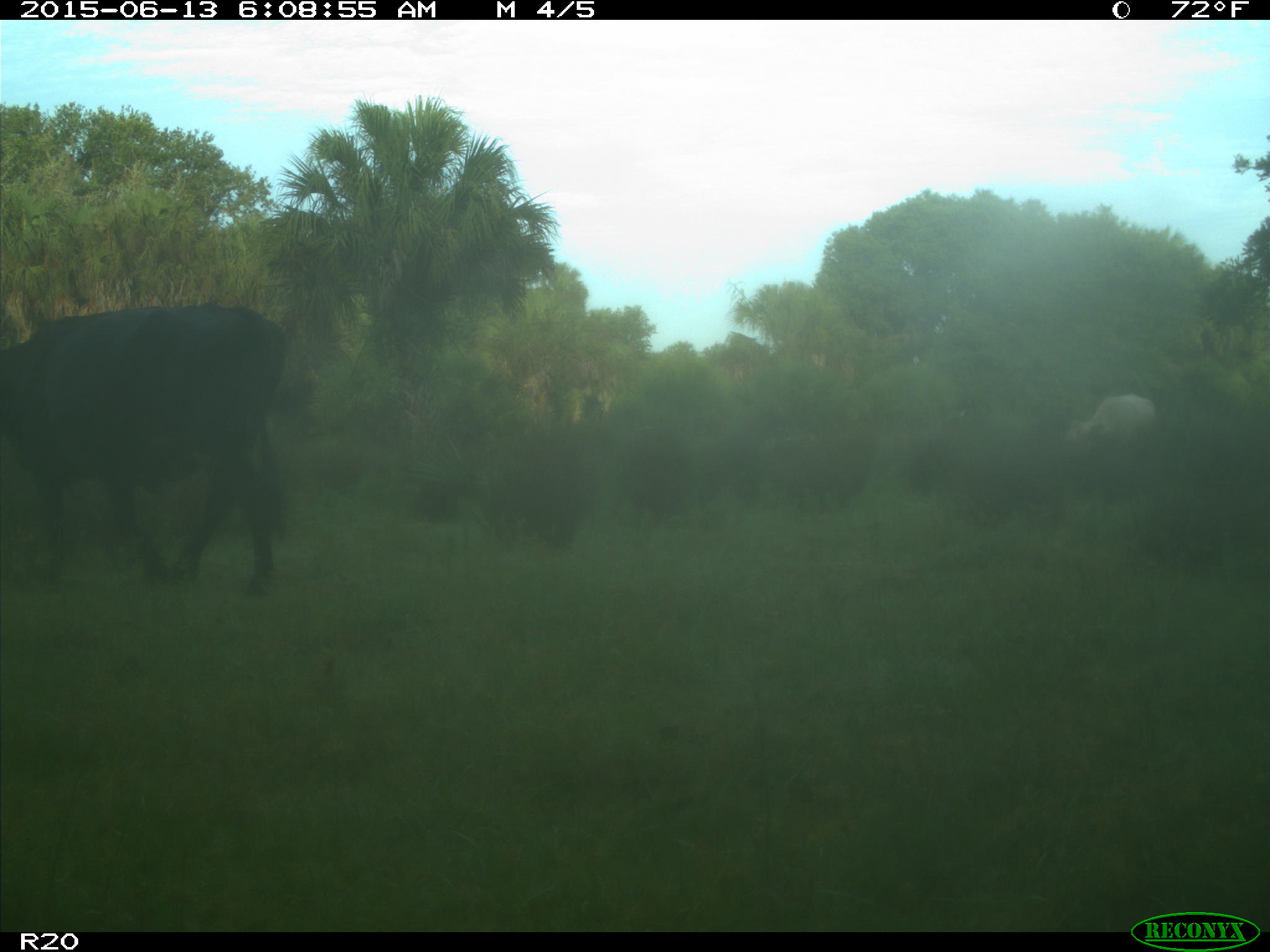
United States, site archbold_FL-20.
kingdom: Animalia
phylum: Chordata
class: Mammalia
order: Artiodactyla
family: Bovidae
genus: Bos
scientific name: Bos taurus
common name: domestic cow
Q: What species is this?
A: Bos taurus (domestic cow).